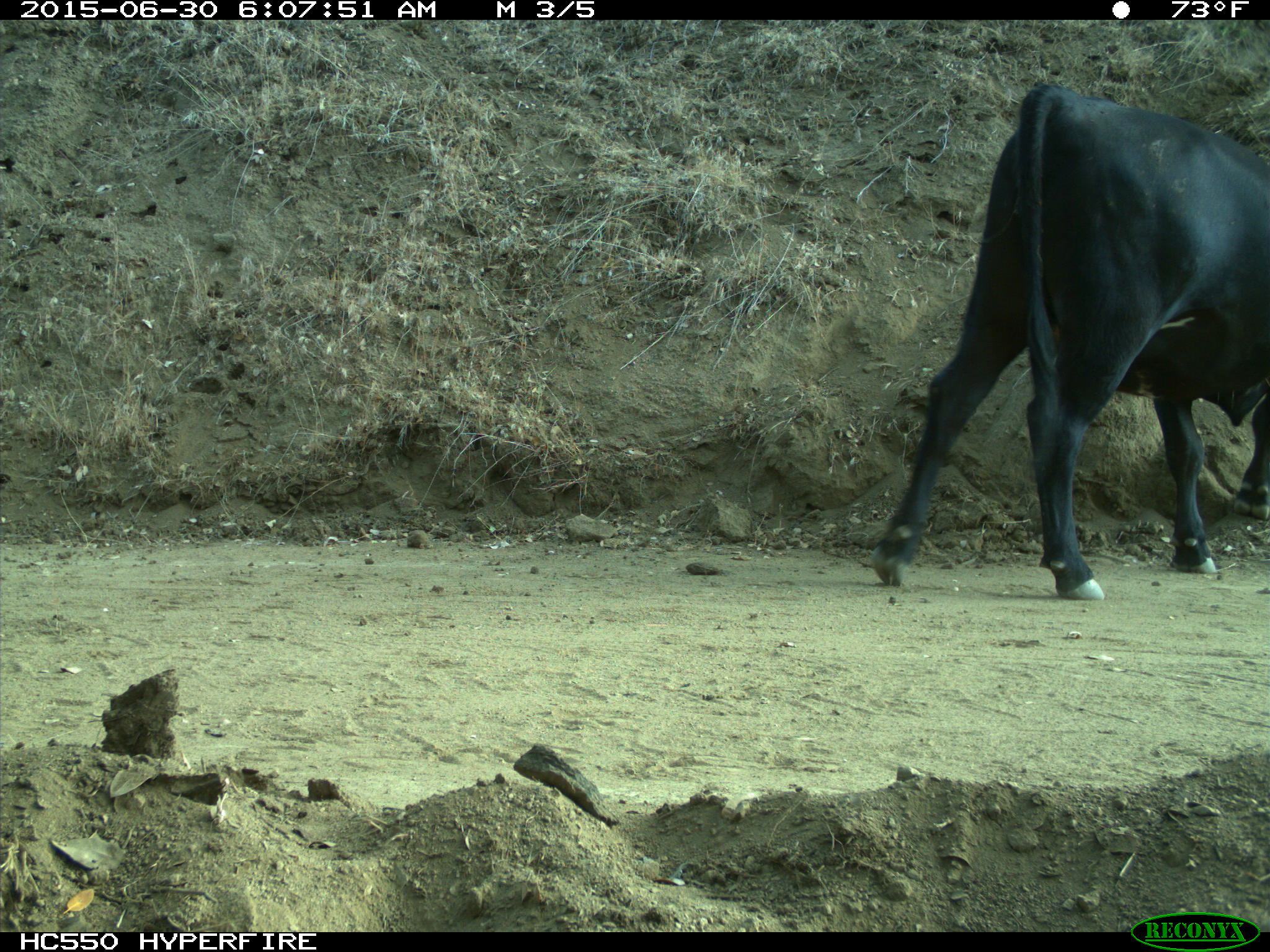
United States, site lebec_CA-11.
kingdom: Animalia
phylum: Chordata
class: Mammalia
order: Artiodactyla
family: Bovidae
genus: Bos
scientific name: Bos taurus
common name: domestic cow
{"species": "Bos taurus (domestic cow)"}